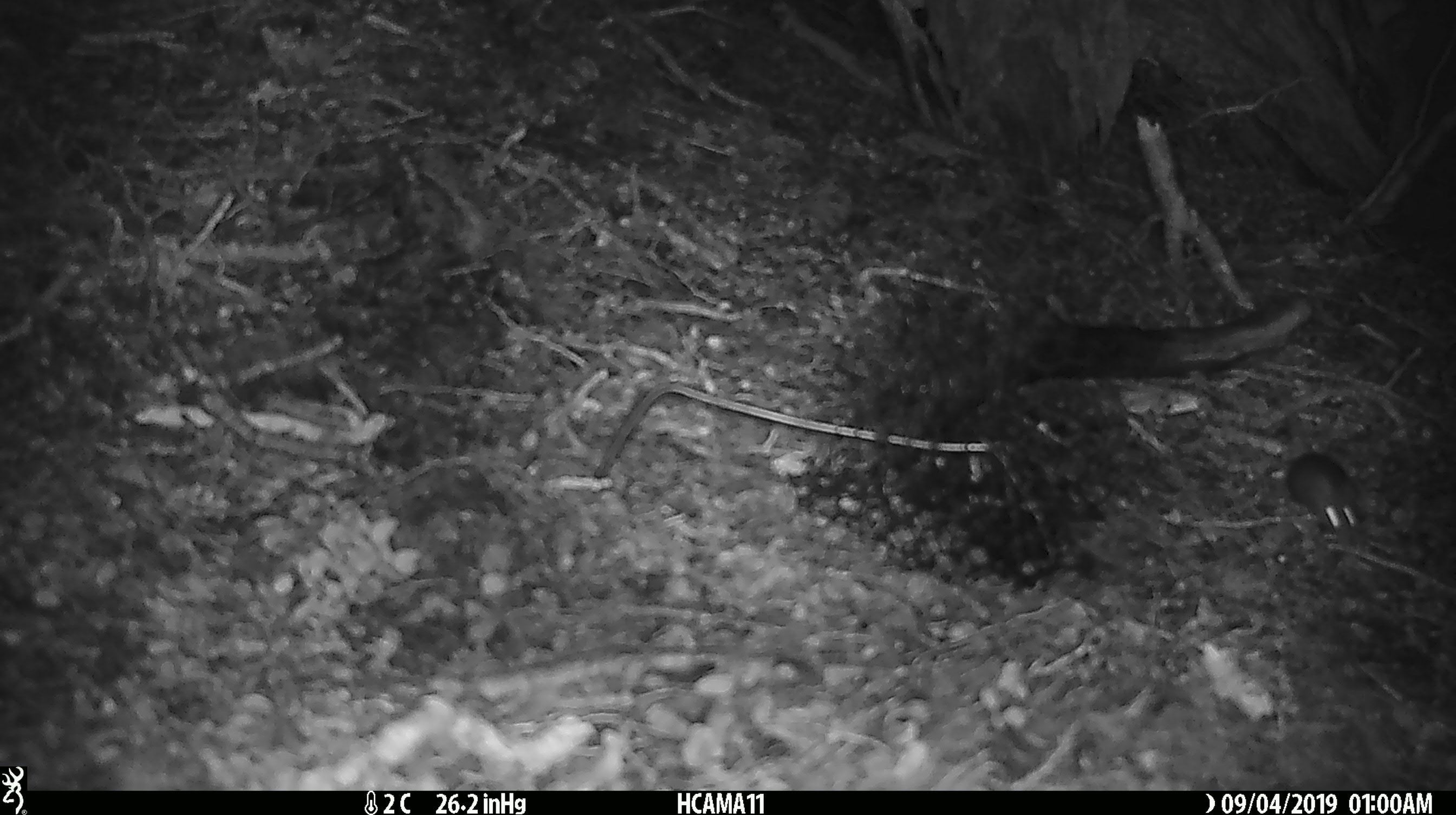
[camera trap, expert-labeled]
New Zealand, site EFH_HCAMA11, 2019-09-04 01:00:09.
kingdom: Animalia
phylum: Chordata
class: Mammalia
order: Rodentia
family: Muridae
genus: Mus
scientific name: Mus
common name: mouse